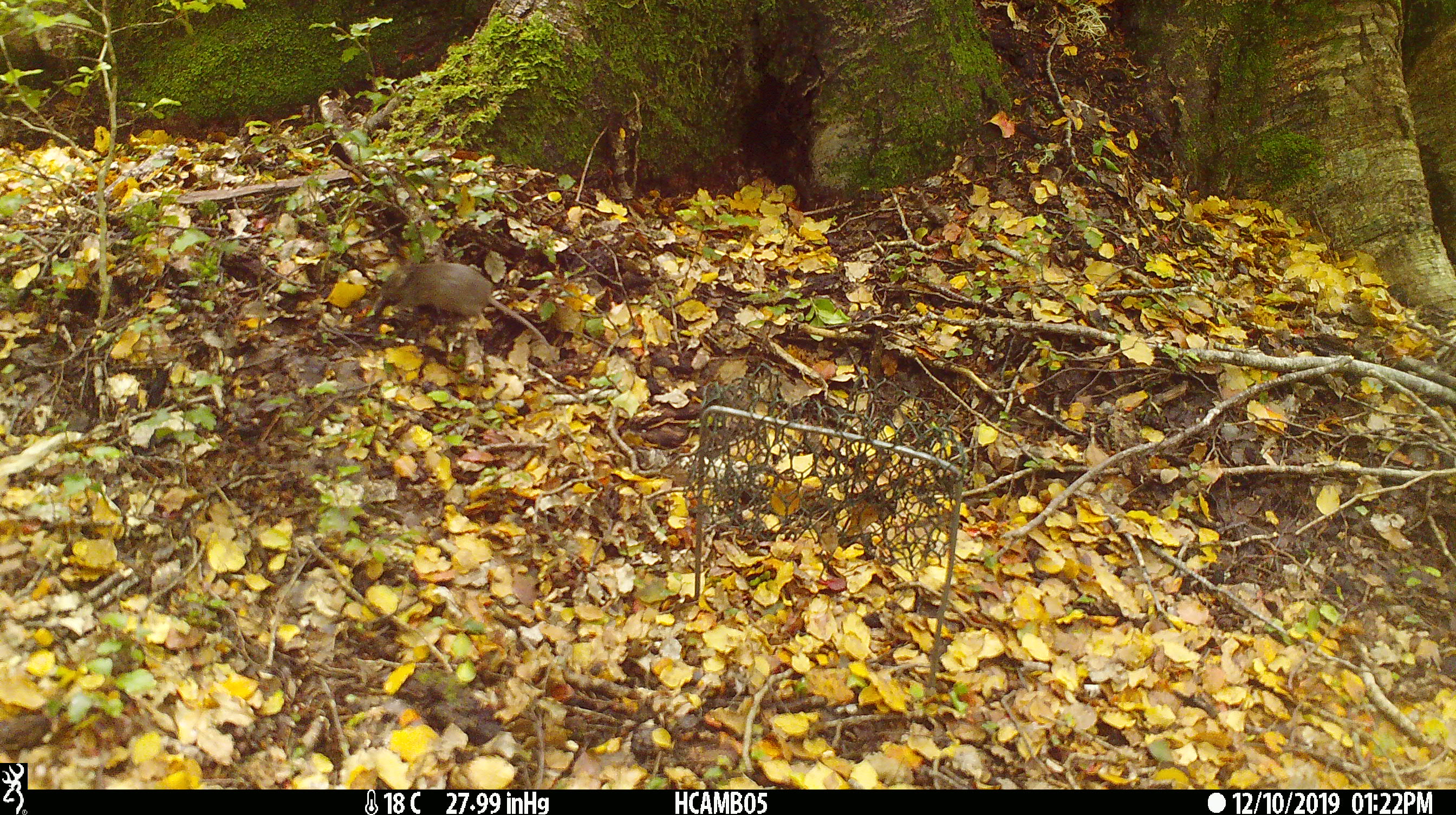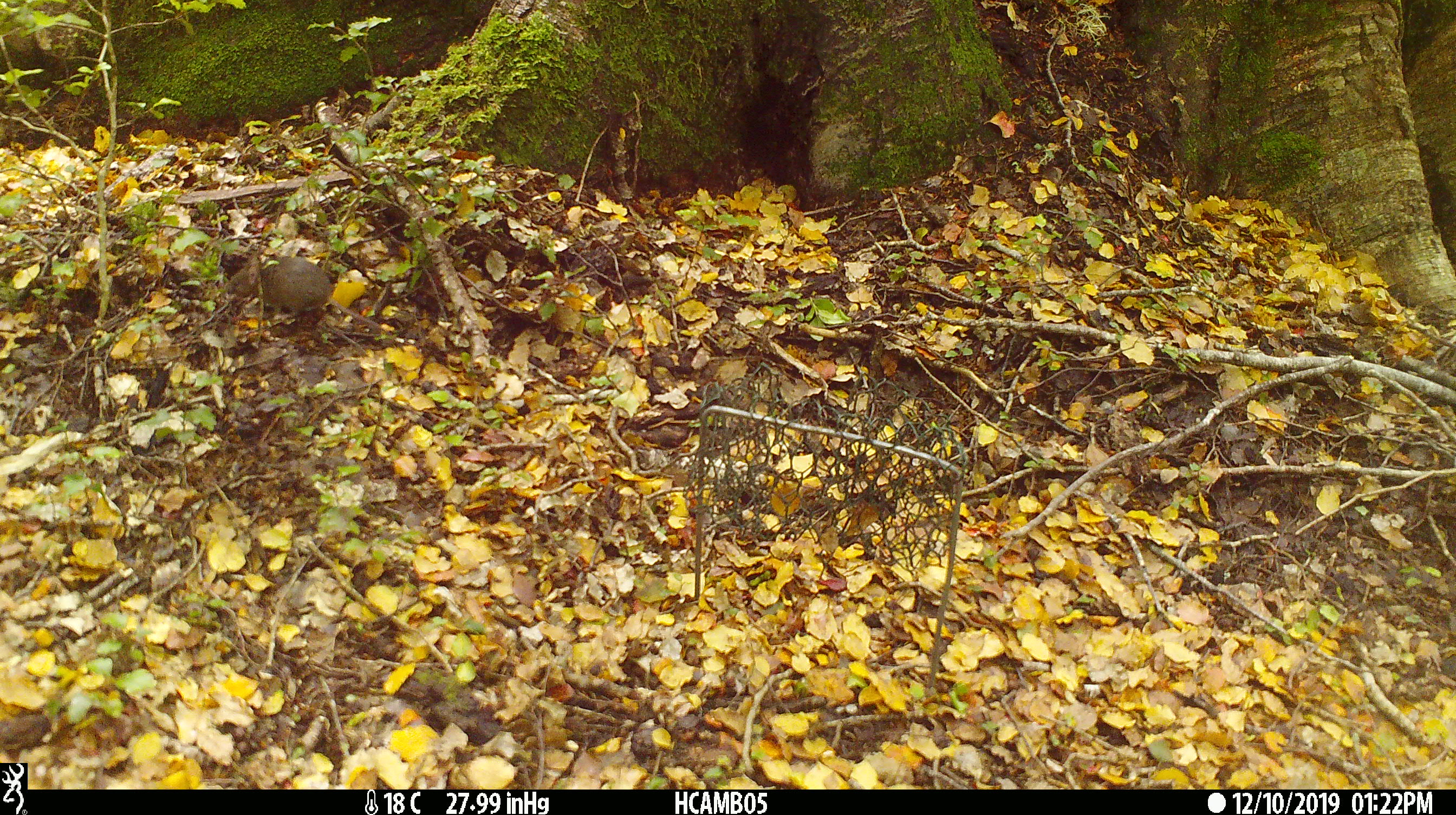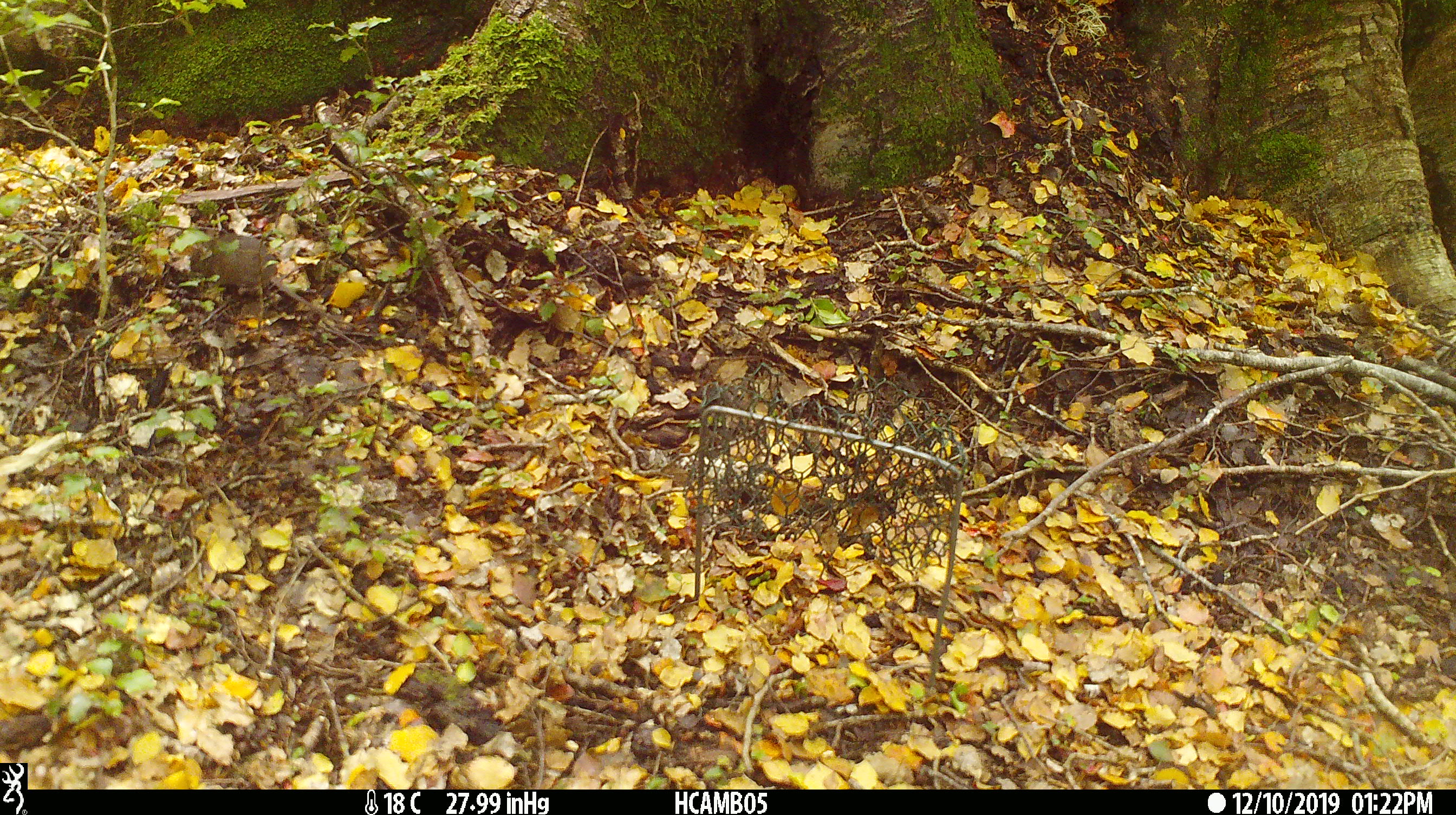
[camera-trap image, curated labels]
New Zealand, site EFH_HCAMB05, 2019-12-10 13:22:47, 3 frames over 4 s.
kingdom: Animalia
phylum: Chordata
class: Mammalia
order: Rodentia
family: Muridae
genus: Mus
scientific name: Mus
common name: mouse